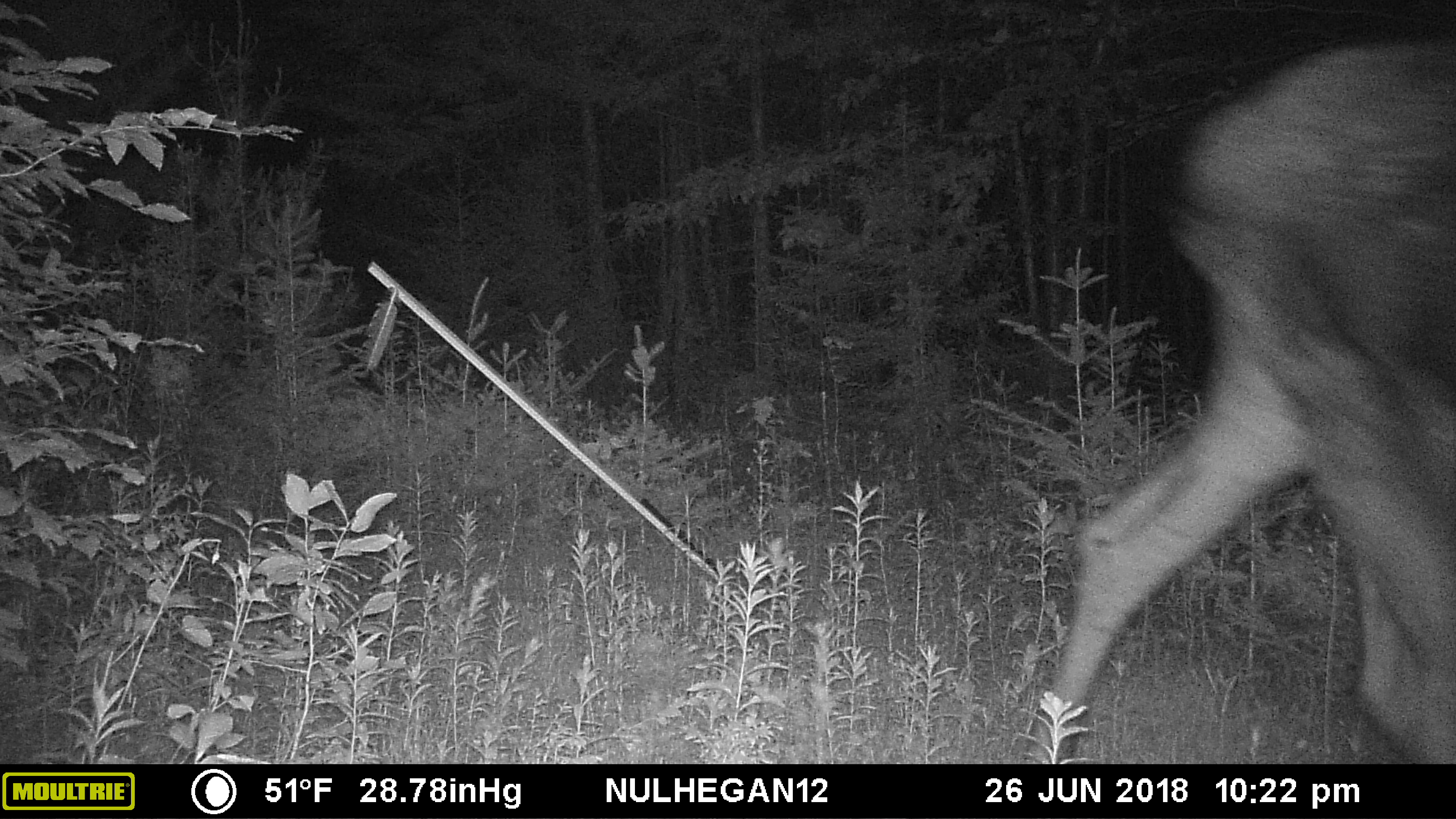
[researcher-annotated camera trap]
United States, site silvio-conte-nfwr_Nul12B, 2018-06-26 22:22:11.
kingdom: Animalia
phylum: Chordata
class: Mammalia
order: Artiodactyla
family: Cervidae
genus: Alces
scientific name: Alces alces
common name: moose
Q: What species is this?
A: Moose (Alces alces).